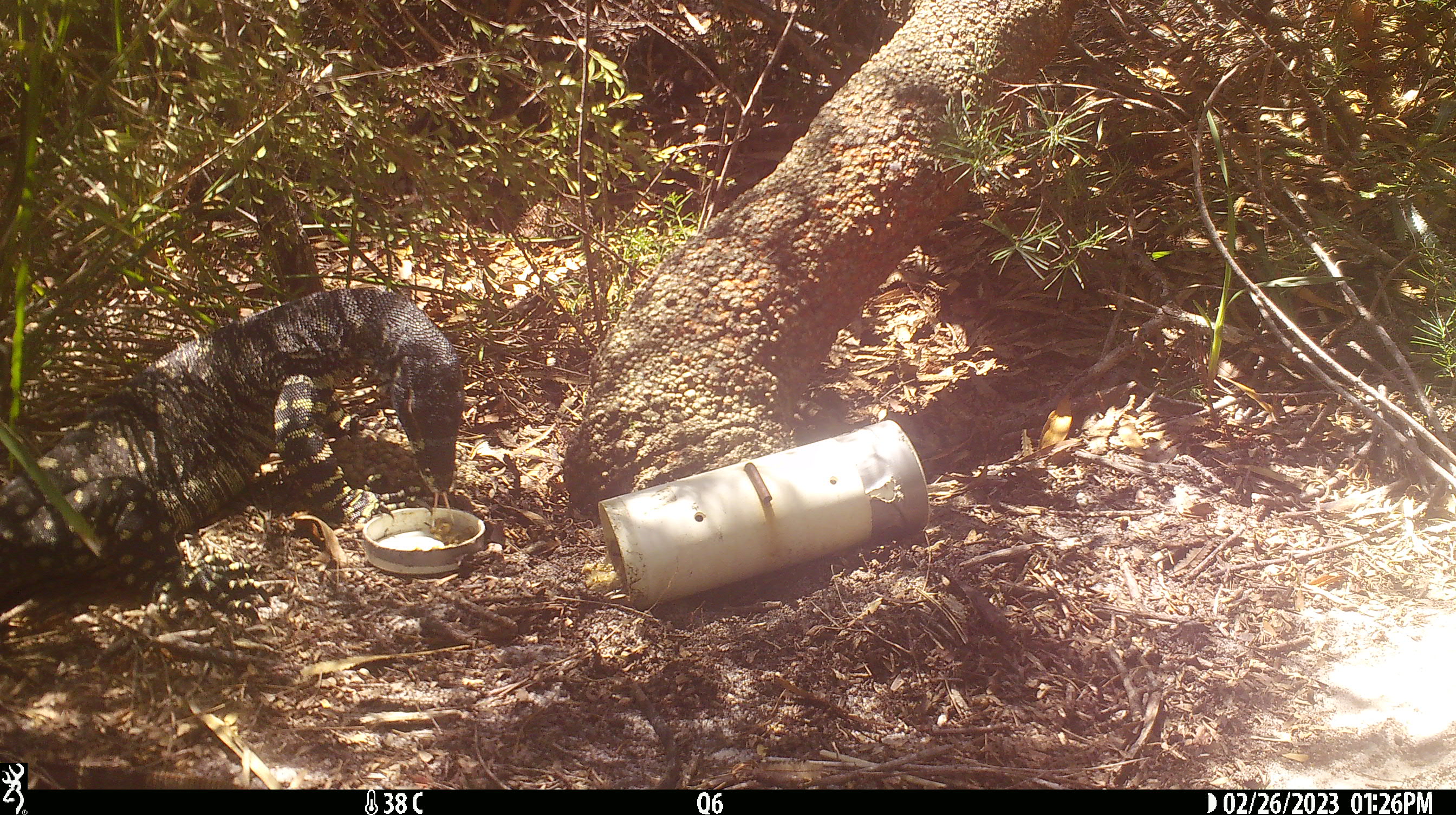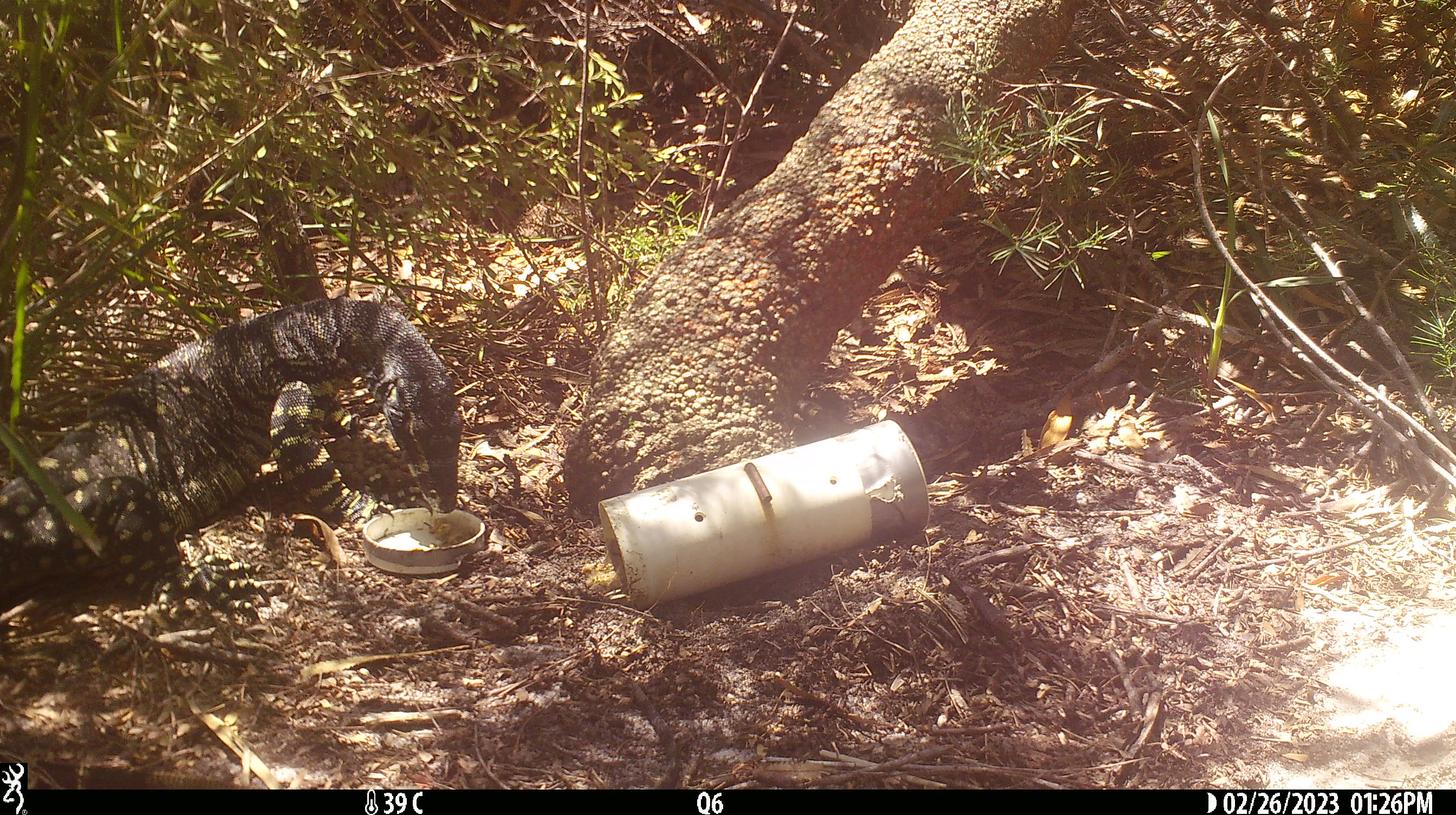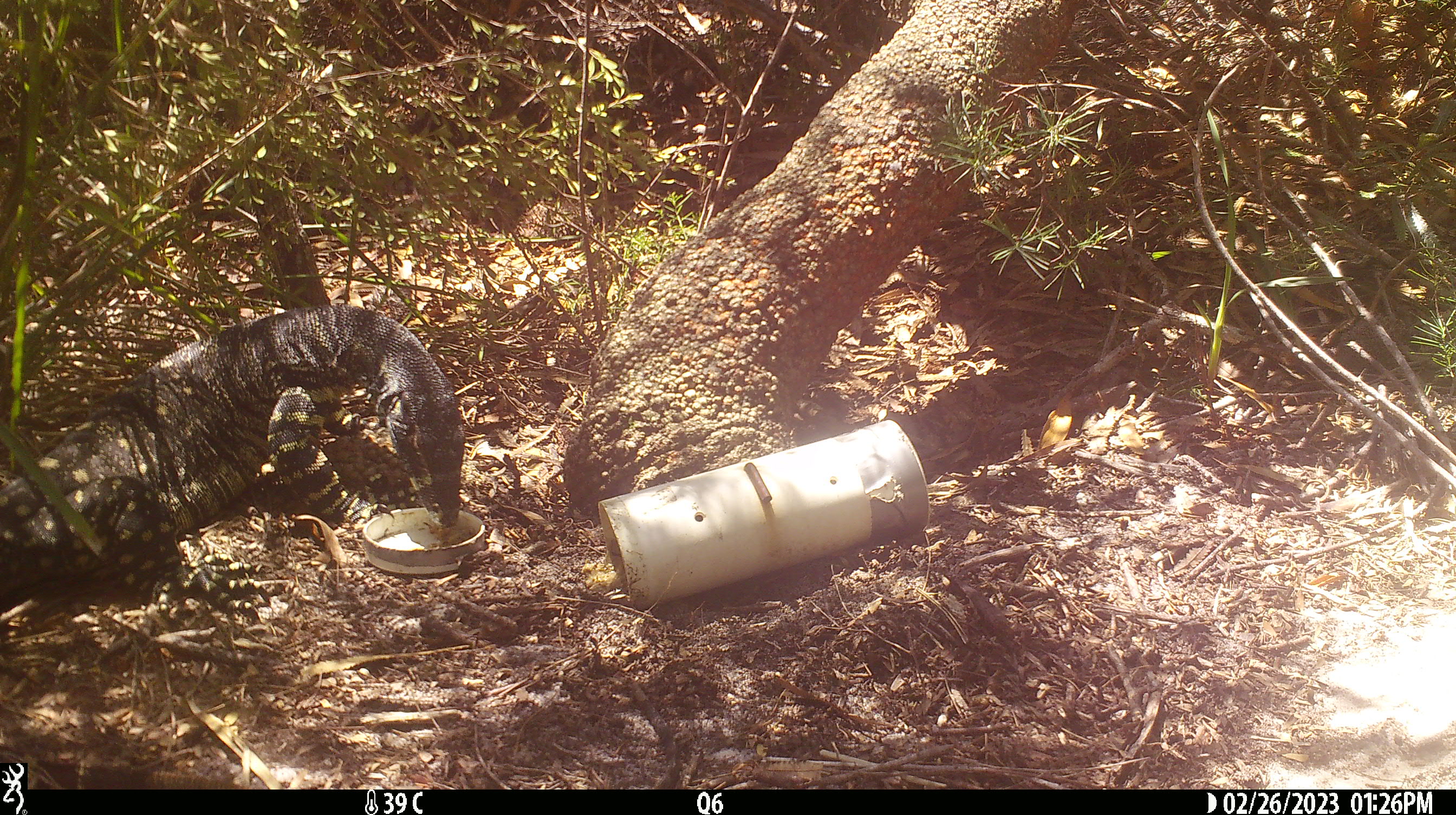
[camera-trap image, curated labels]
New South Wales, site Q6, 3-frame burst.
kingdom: Animalia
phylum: Chordata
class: Reptilia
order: Squamata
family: Varanidae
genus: Varanus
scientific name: Varanus varius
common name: lace monitor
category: goanna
Goanna (lace monitor) (Varanus varius).